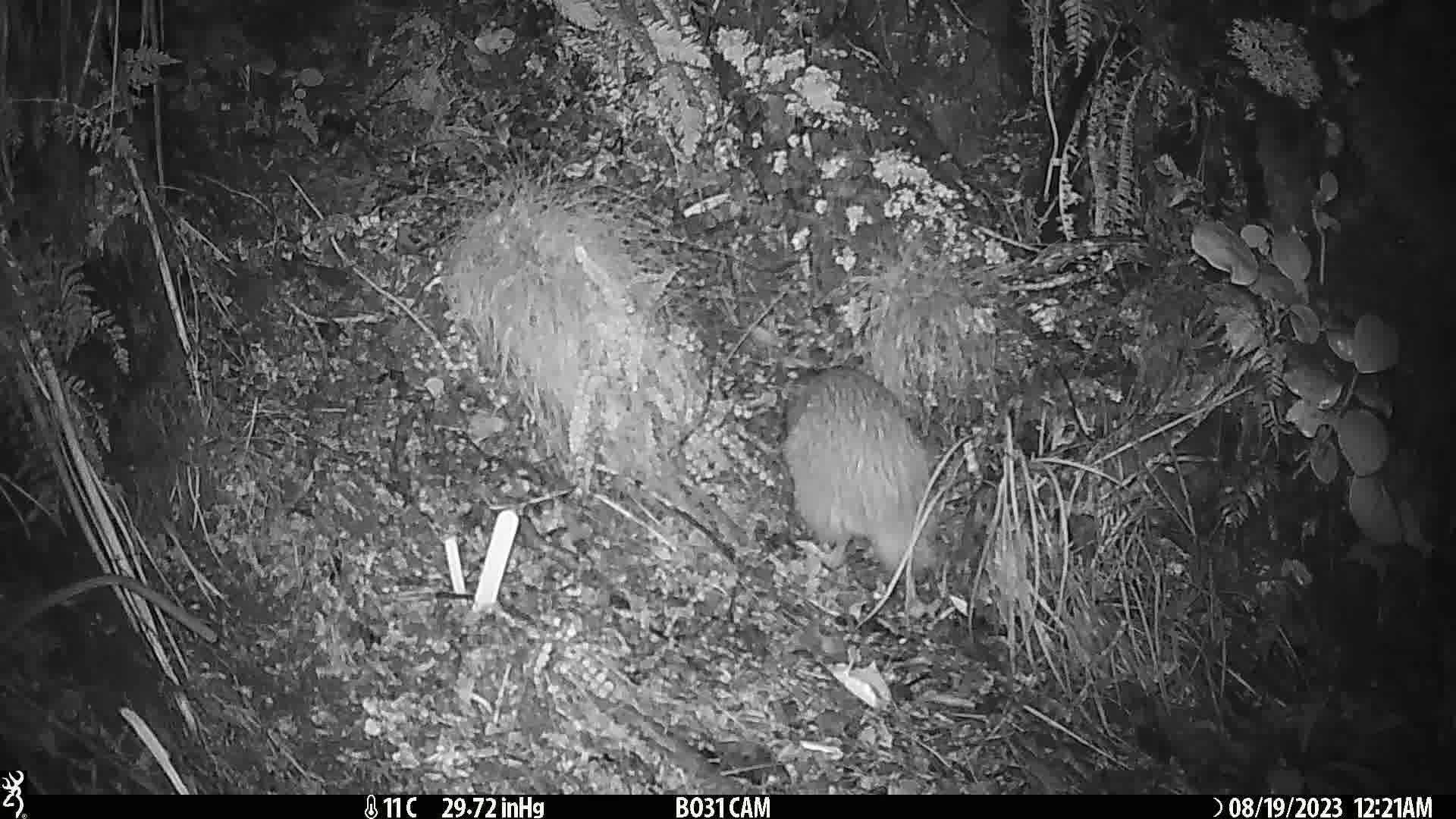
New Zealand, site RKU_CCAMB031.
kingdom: Animalia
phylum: Chordata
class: Aves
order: Apterygiformes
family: Apterygidae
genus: Apteryx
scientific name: Apteryx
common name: kiwi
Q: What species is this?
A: Kiwi (Apteryx).